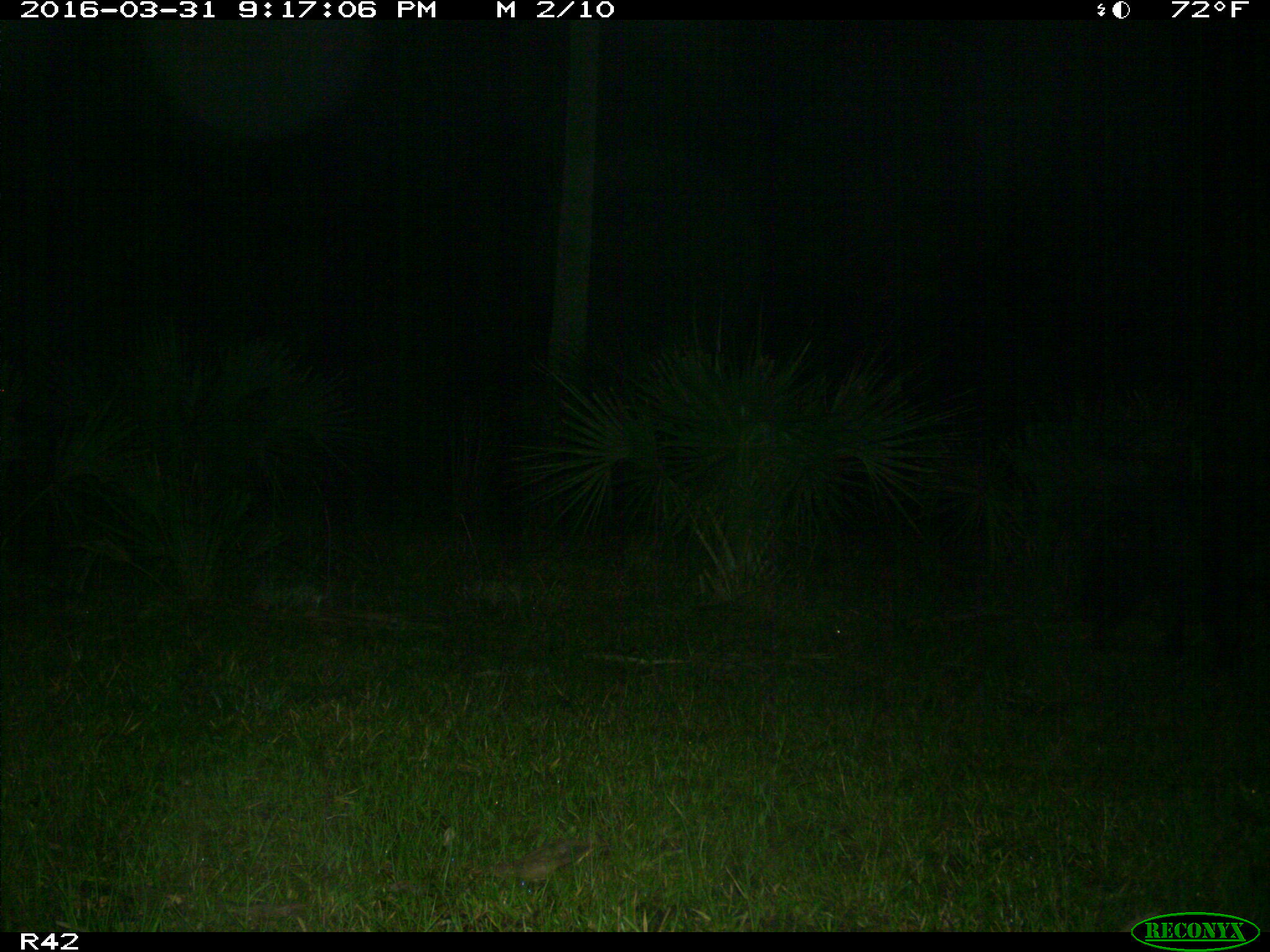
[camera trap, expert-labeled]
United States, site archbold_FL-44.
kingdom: Animalia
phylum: Chordata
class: Mammalia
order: Artiodactyla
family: Suidae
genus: Sus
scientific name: Sus scrofa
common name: wild boar